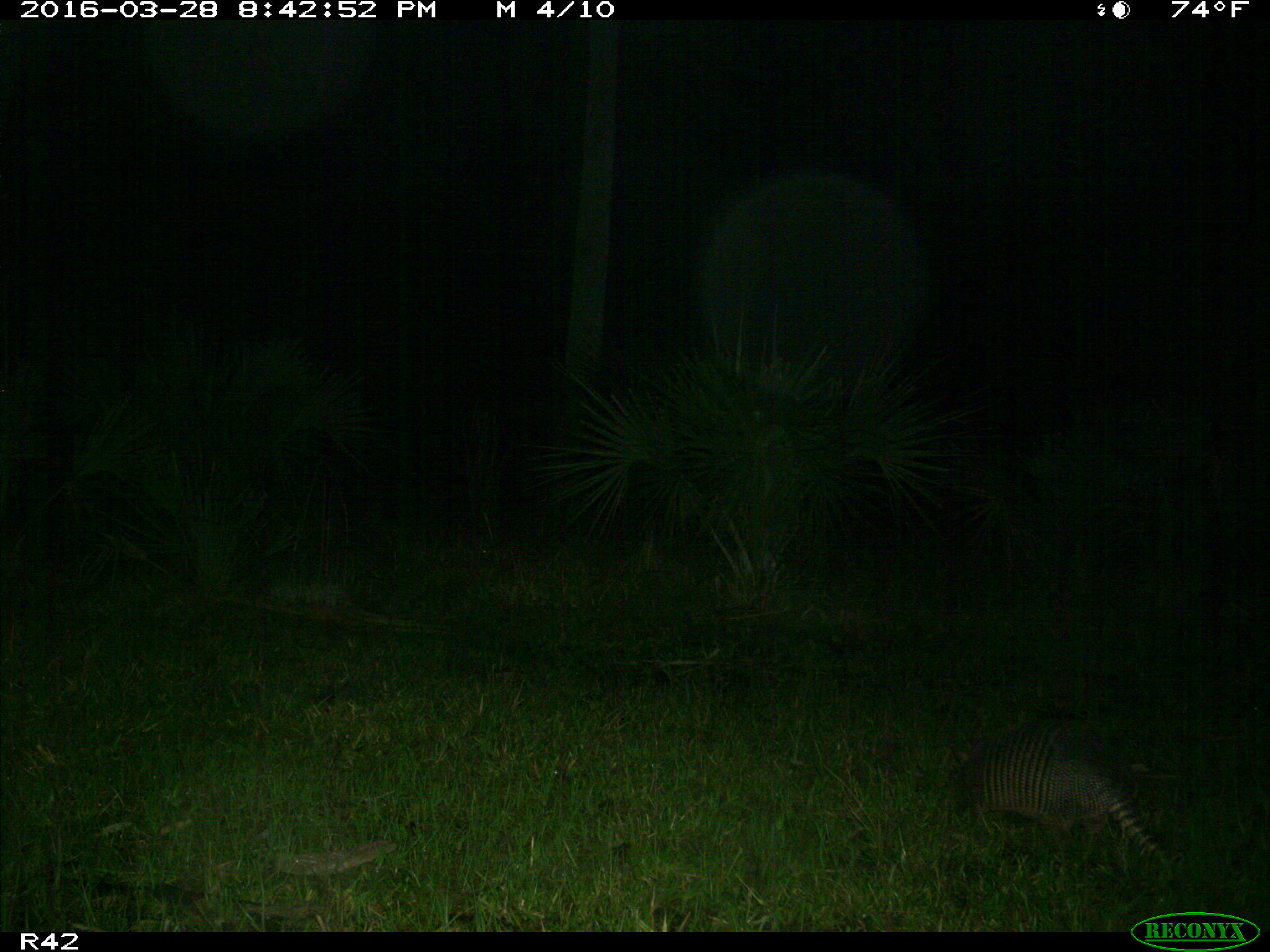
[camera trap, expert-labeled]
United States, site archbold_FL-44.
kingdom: Animalia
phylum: Chordata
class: Mammalia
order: Cingulata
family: Dasypodidae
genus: Dasypus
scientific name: Dasypus novemcinctus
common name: nine-banded armadillo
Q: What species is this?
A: Dasypus novemcinctus (nine-banded armadillo).